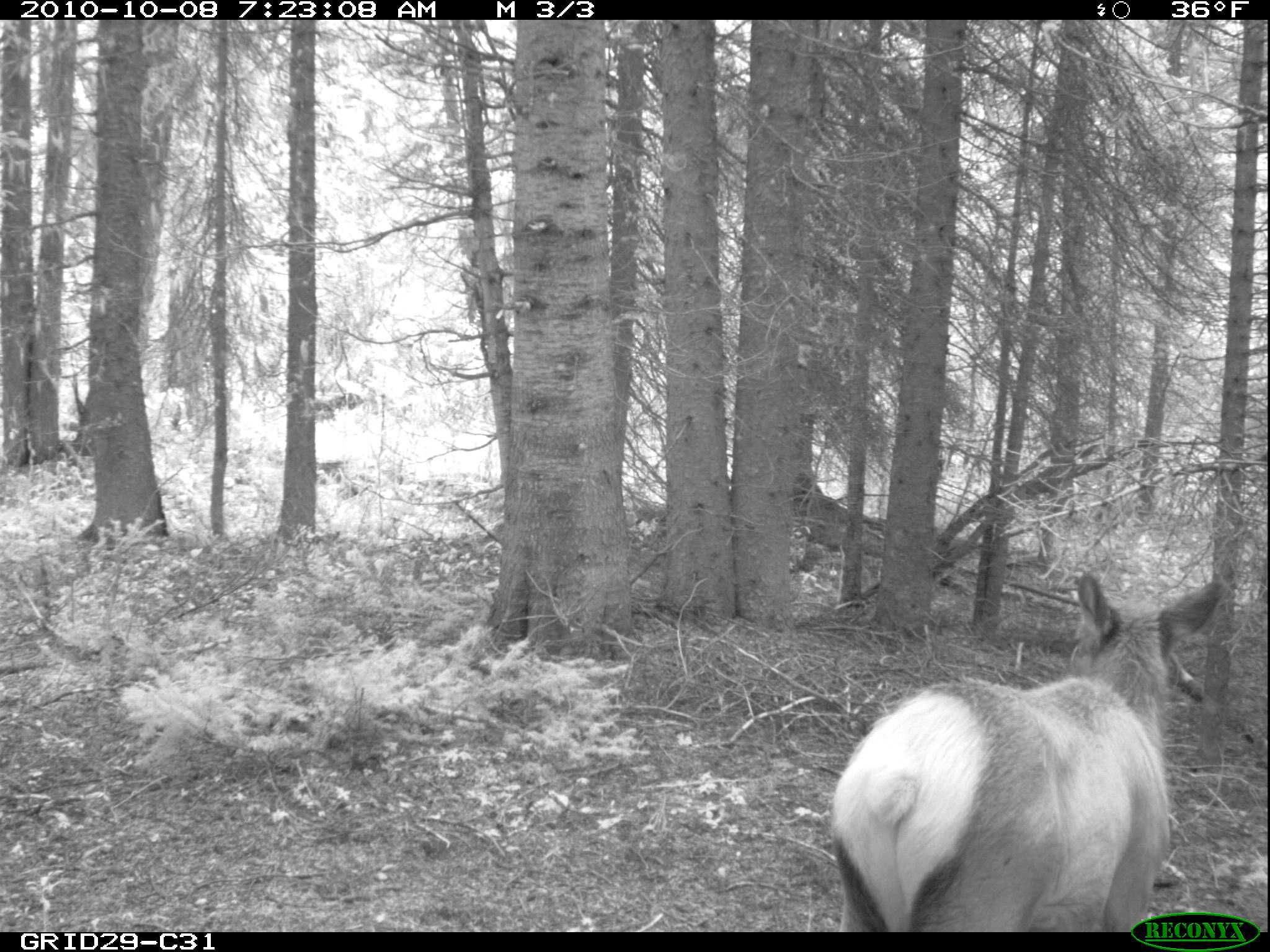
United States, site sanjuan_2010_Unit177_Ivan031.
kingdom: Animalia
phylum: Chordata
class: Mammalia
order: Artiodactyla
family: Cervidae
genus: Cervus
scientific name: Cervus elaphus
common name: red deer